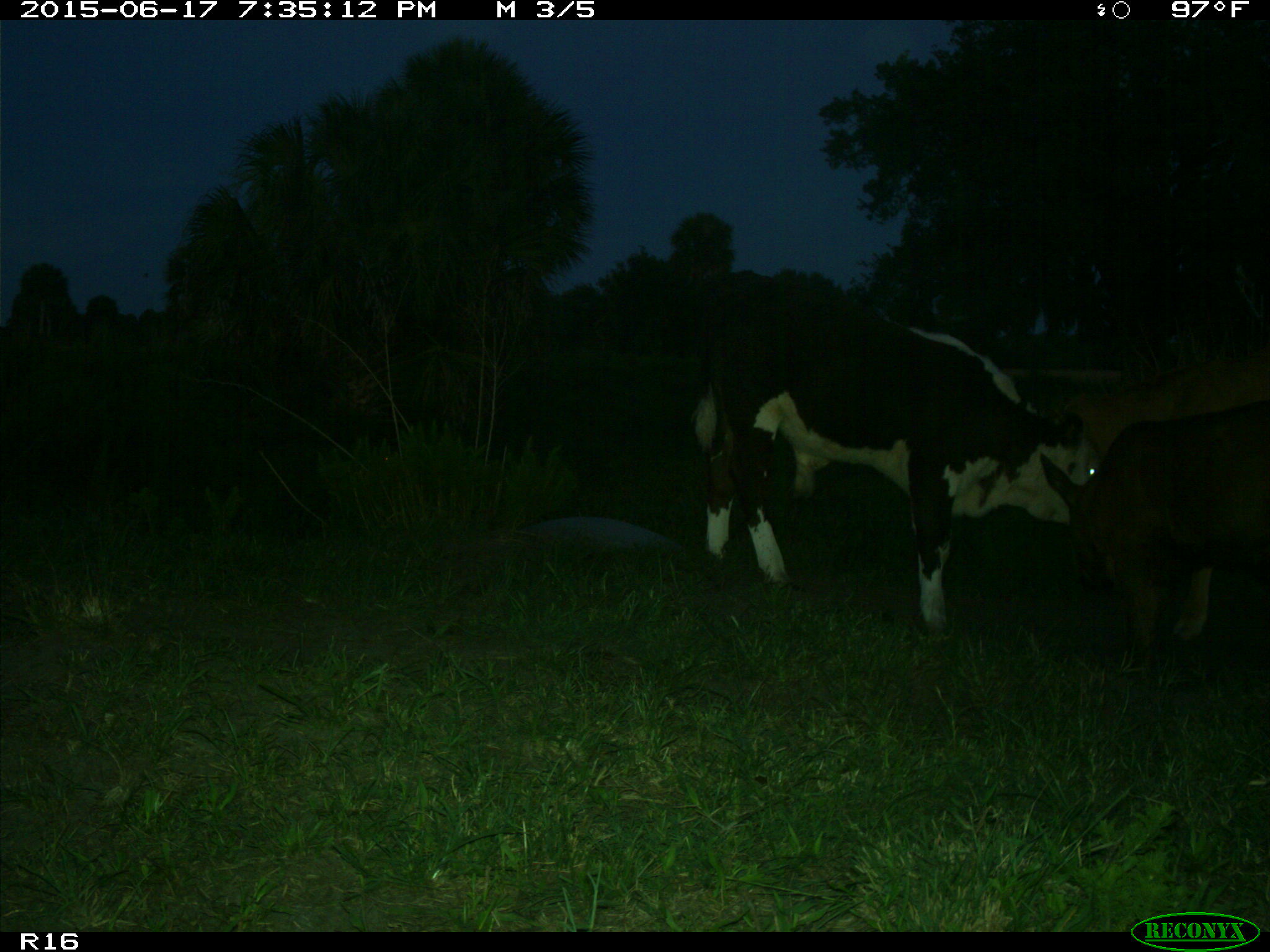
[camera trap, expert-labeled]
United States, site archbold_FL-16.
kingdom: Animalia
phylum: Chordata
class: Mammalia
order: Artiodactyla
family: Bovidae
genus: Bos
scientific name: Bos taurus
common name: domestic cow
Bos taurus (domestic cow).